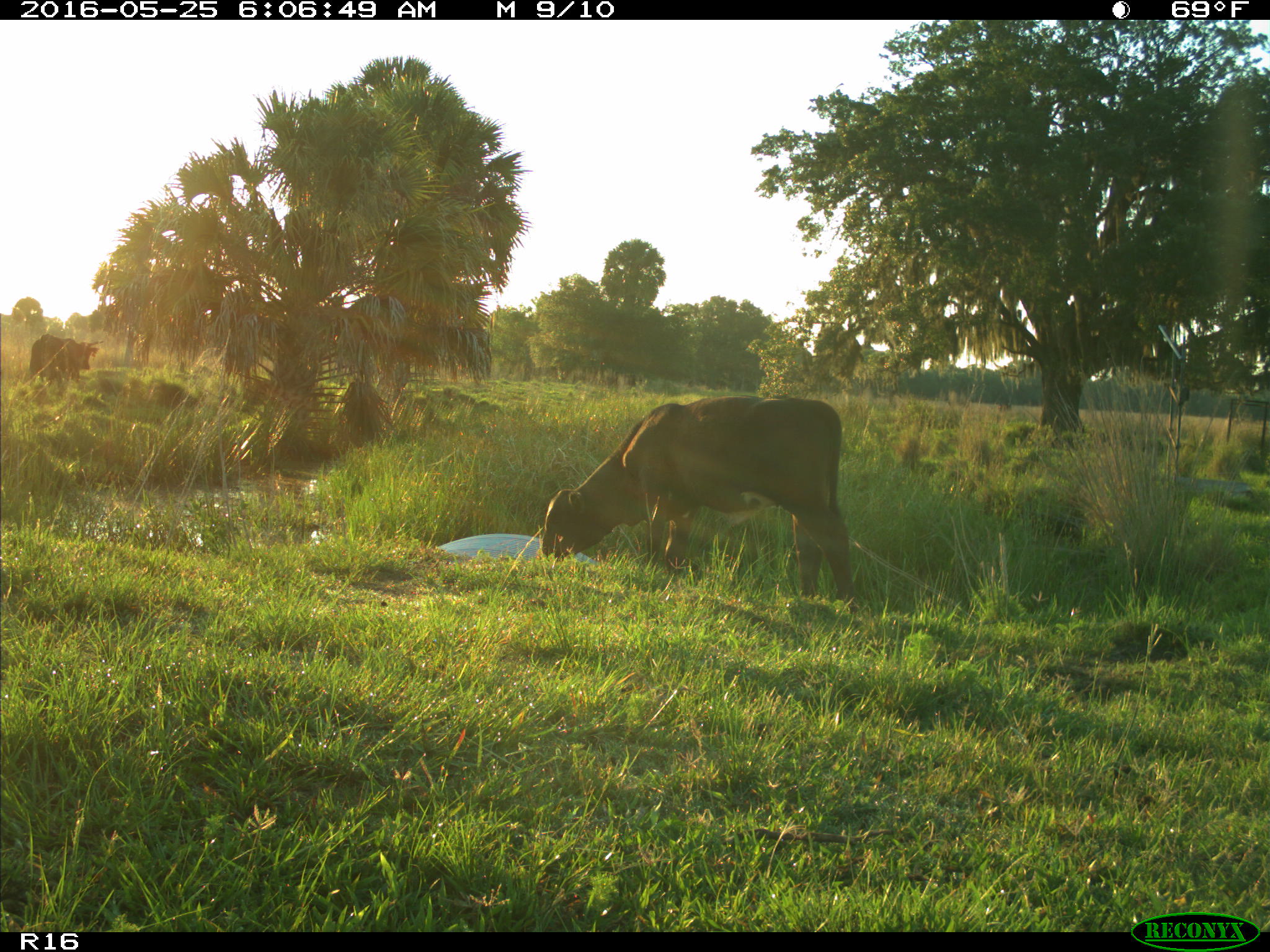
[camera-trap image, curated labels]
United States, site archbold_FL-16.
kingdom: Animalia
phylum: Chordata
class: Mammalia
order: Artiodactyla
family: Bovidae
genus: Bos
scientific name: Bos taurus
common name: domestic cow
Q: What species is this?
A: Bos taurus (domestic cow).